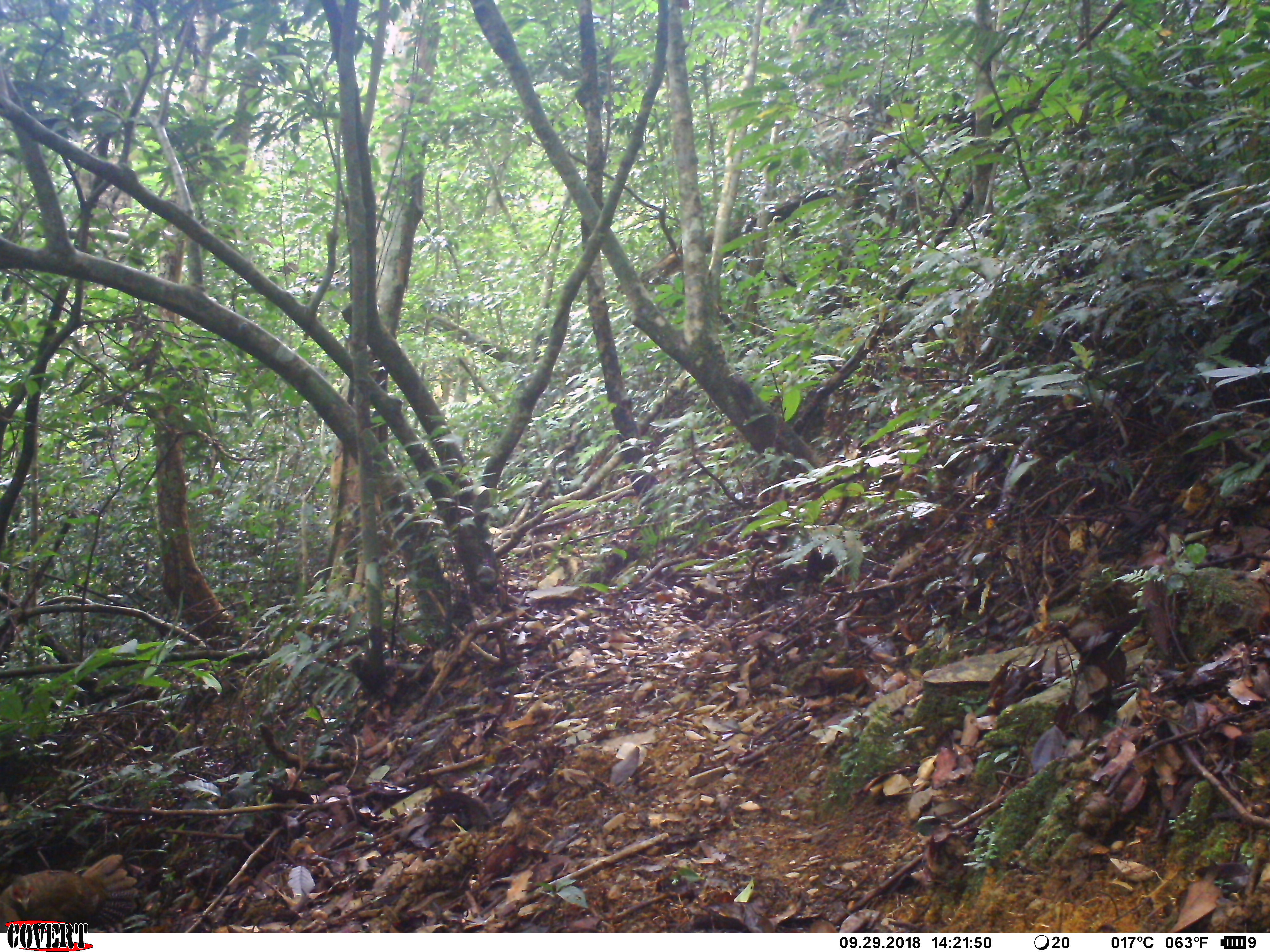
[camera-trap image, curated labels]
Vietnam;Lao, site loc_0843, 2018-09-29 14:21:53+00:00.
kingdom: Animalia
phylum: Chordata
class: Aves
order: Galliformes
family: Phasianidae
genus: Lophura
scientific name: Lophura nycthemera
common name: silver pheasant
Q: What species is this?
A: Silver pheasant (Lophura nycthemera).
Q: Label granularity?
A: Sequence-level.